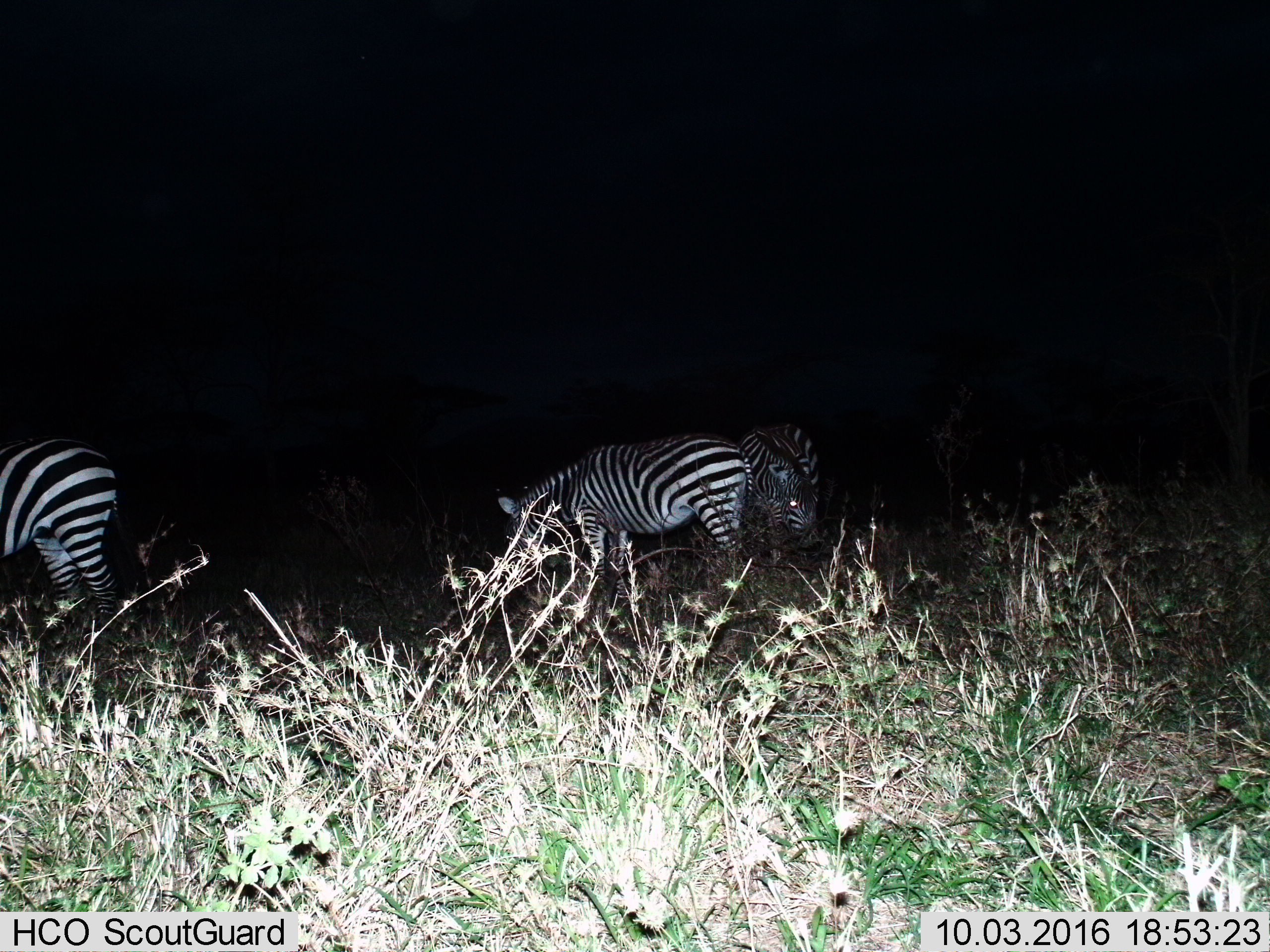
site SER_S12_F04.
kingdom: Animalia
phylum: Chordata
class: Mammalia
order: Perissodactyla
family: Equidae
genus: Equus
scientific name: Equus quagga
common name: plains zebra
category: zebraplains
Zebraplains (plains zebra) (Equus quagga), count 3. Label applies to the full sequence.